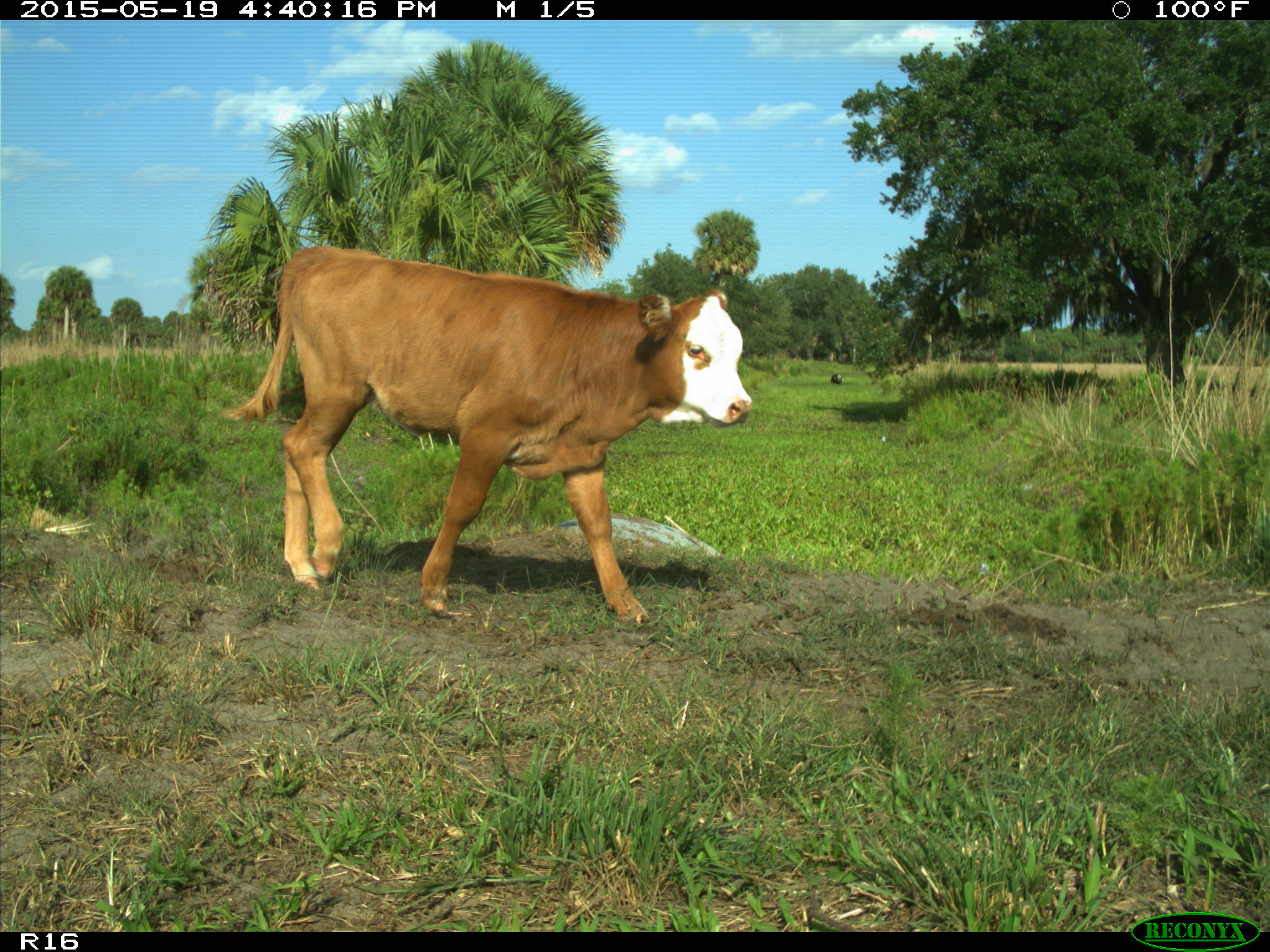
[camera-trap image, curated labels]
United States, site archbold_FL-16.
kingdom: Animalia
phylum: Chordata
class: Mammalia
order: Artiodactyla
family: Bovidae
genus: Bos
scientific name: Bos taurus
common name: domestic cow